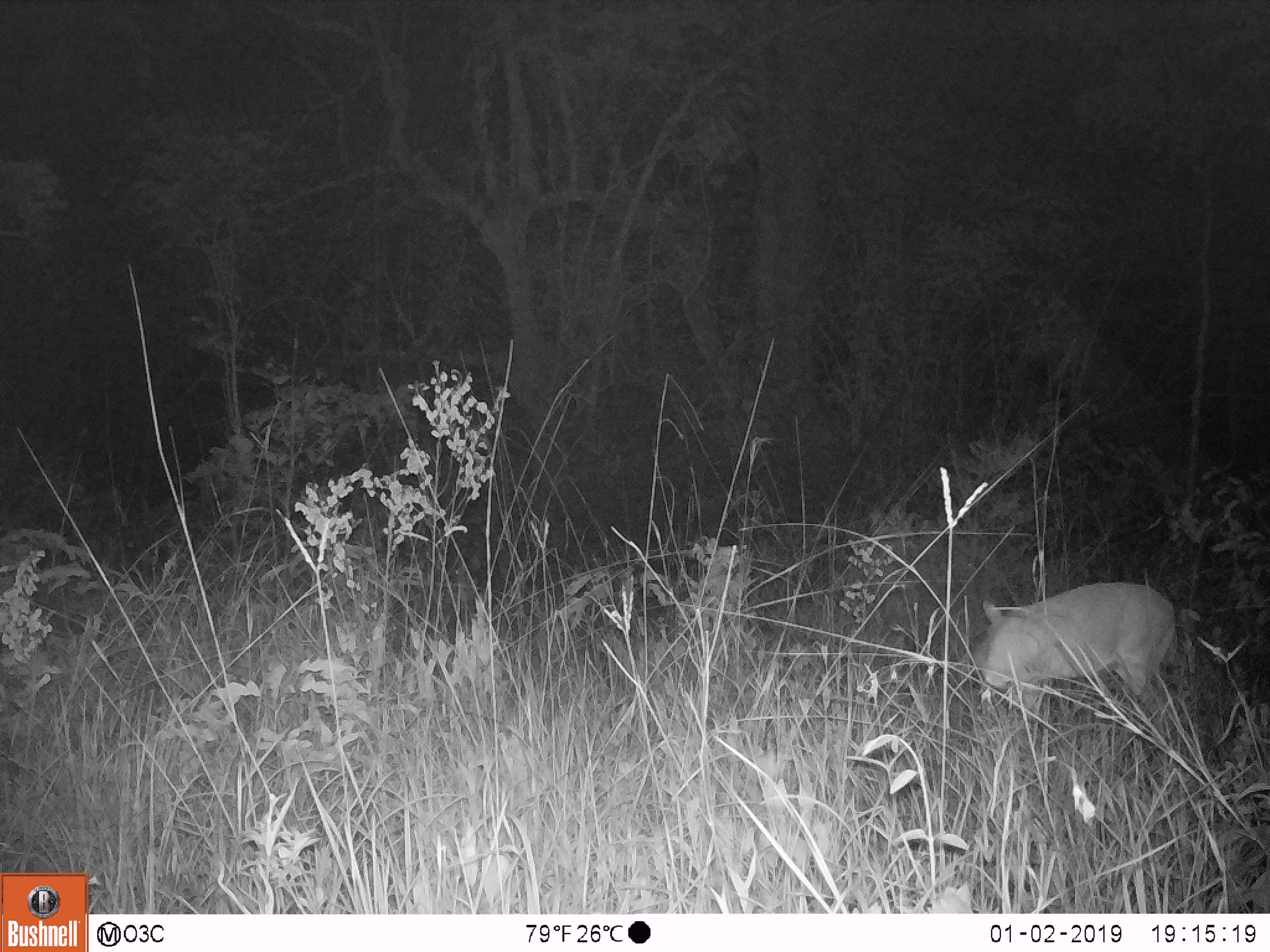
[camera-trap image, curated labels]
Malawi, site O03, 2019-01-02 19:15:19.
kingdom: Animalia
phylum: Chordata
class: Mammalia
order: Artiodactyla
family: Bovidae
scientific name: Antilopinae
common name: small antelope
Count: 1.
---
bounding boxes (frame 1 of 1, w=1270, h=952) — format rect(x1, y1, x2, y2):
small antelope: rect(935, 576, 1184, 737)